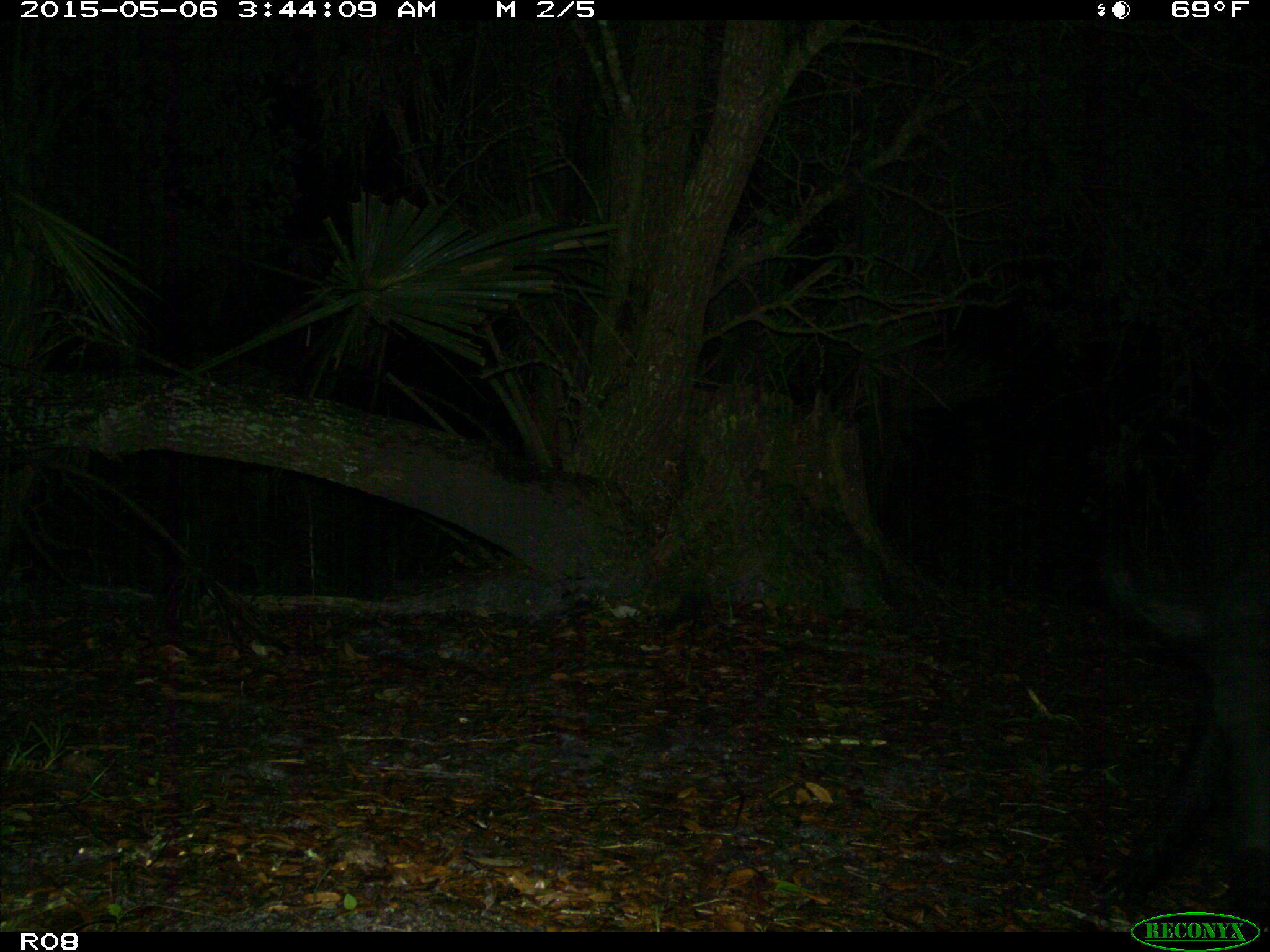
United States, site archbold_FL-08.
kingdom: Animalia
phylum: Chordata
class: Mammalia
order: Artiodactyla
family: Suidae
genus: Sus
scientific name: Sus scrofa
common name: wild boar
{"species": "Sus scrofa (wild boar)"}